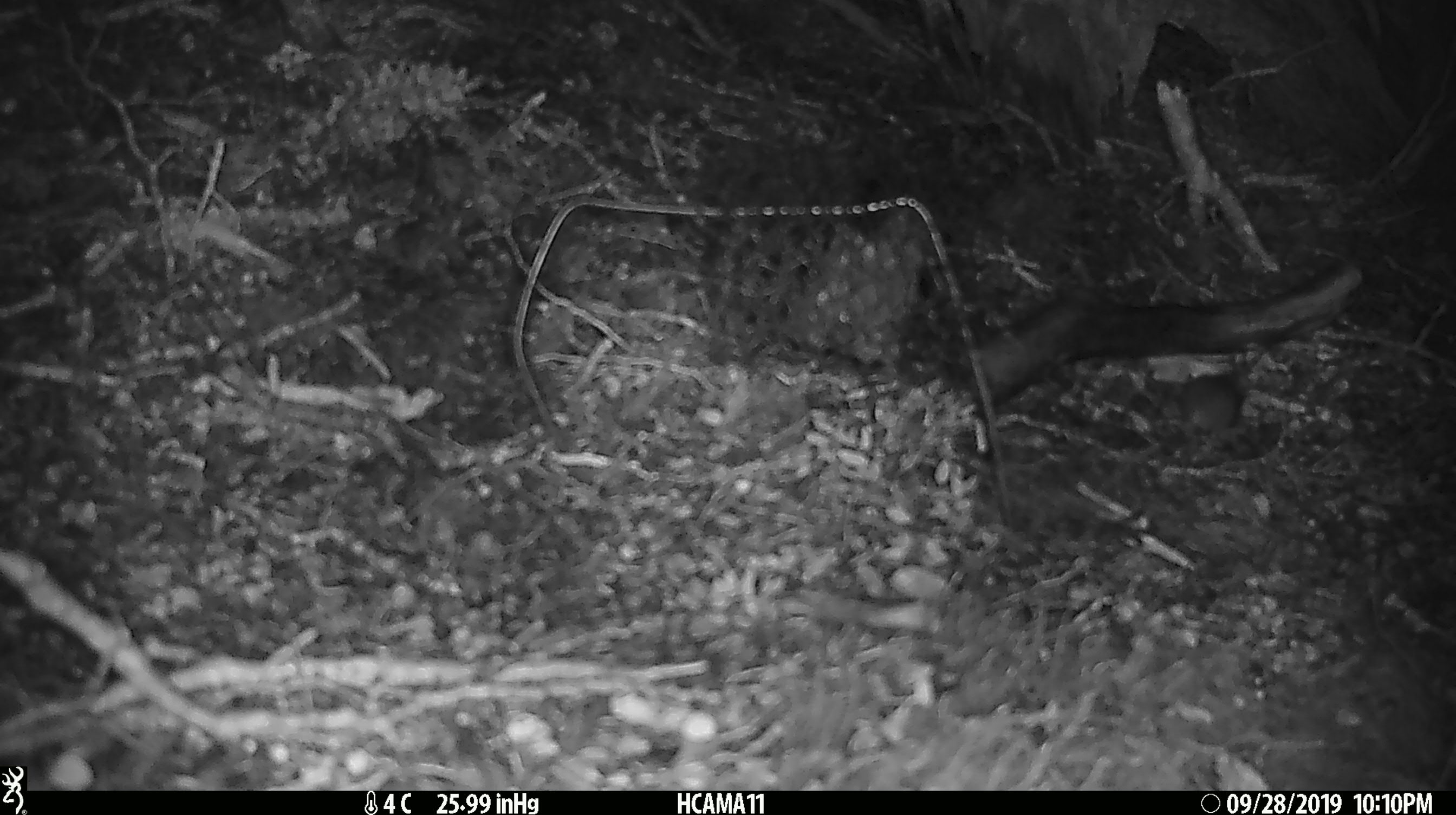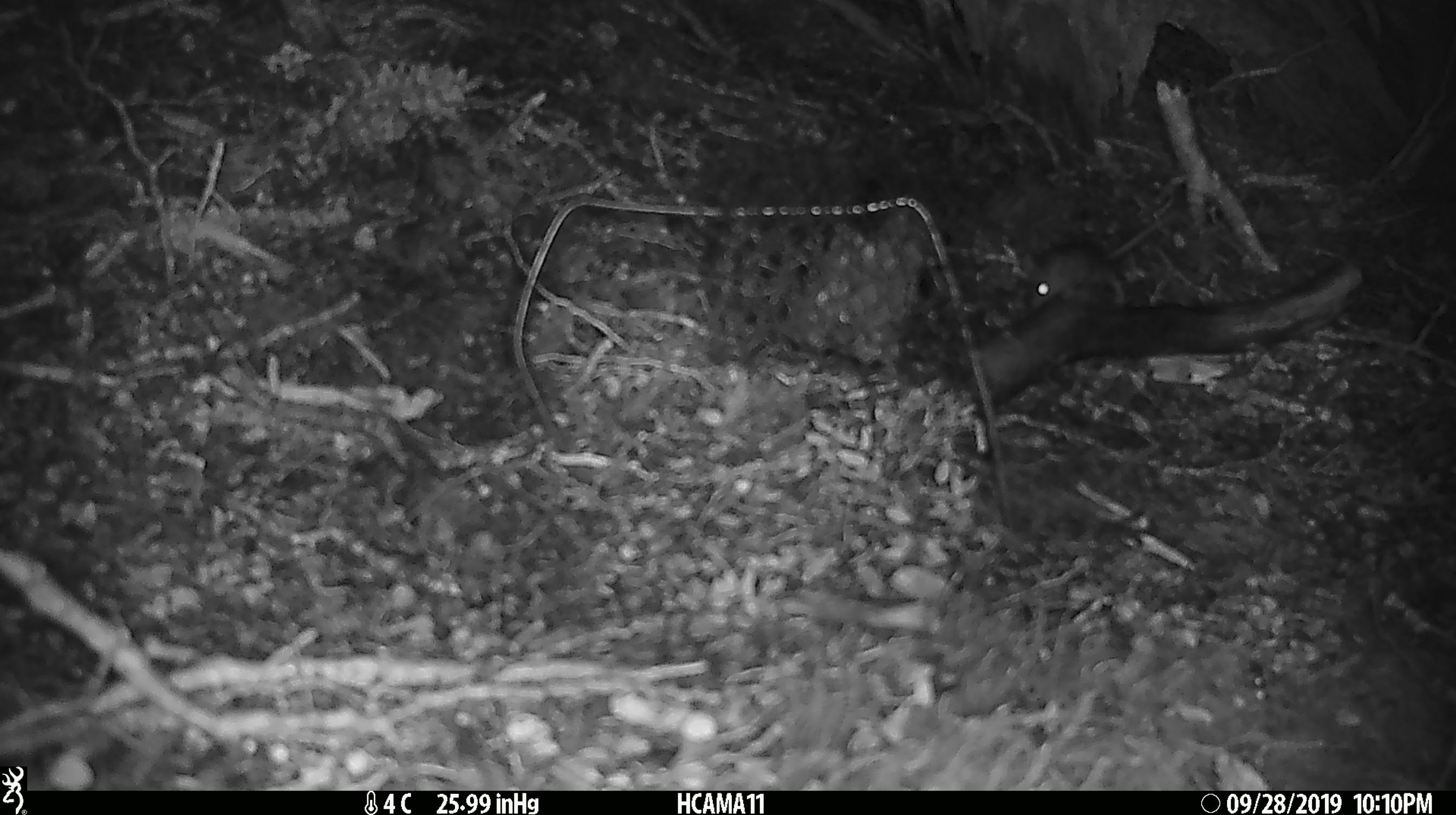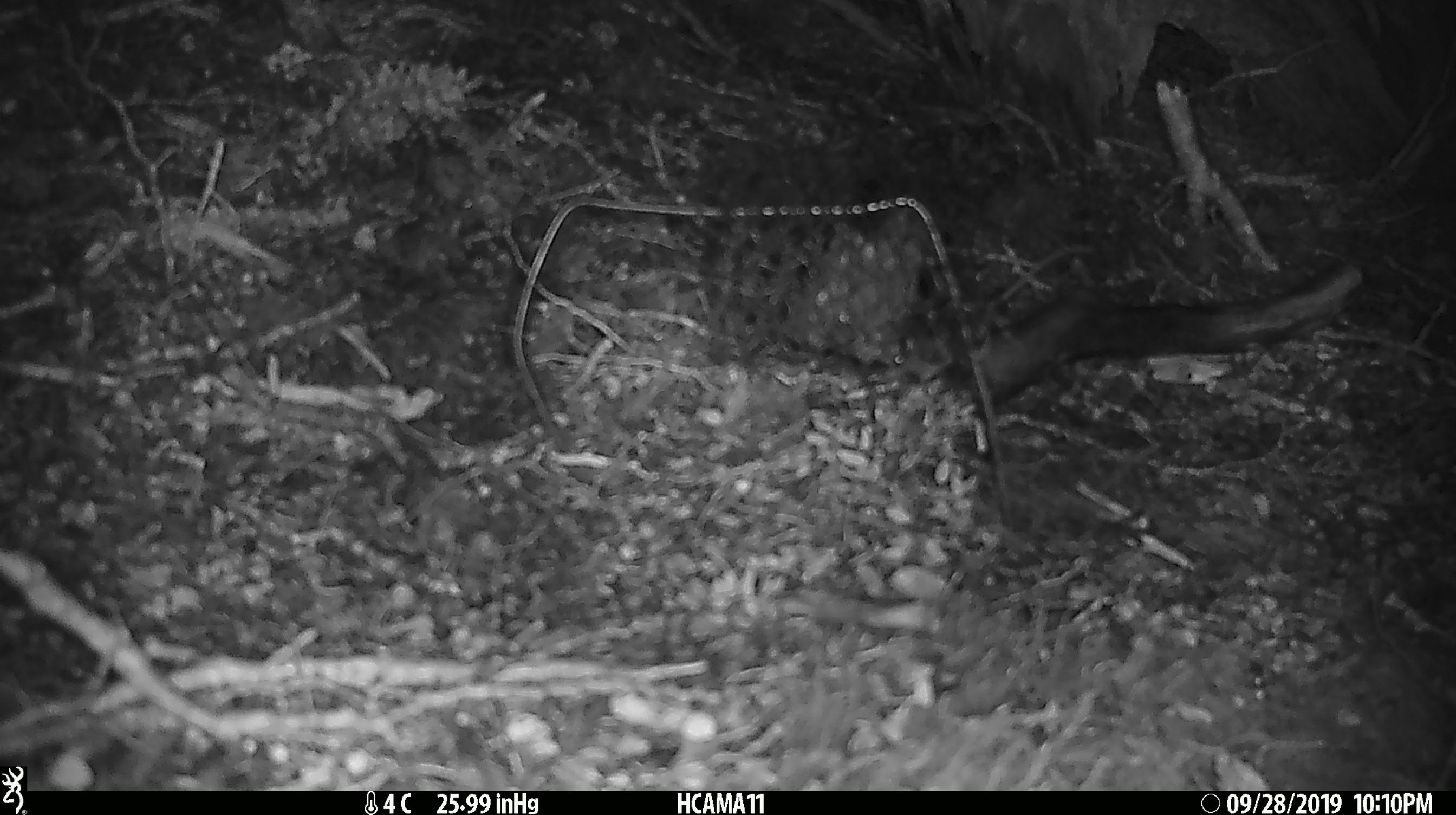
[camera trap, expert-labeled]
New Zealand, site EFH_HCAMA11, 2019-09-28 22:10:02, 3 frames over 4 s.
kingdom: Animalia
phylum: Chordata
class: Mammalia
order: Rodentia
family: Muridae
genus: Mus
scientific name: Mus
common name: mouse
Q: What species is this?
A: Mouse (Mus).